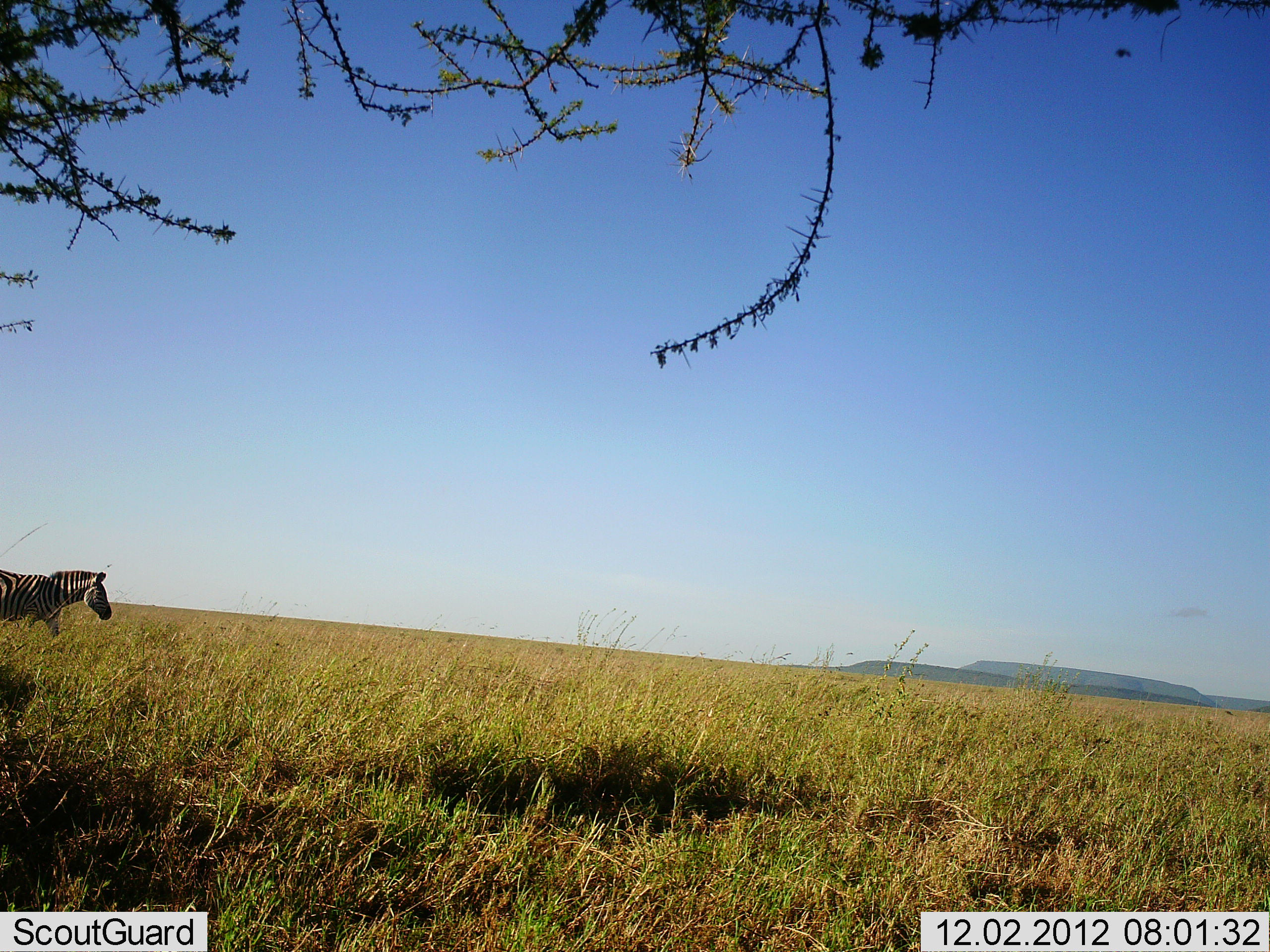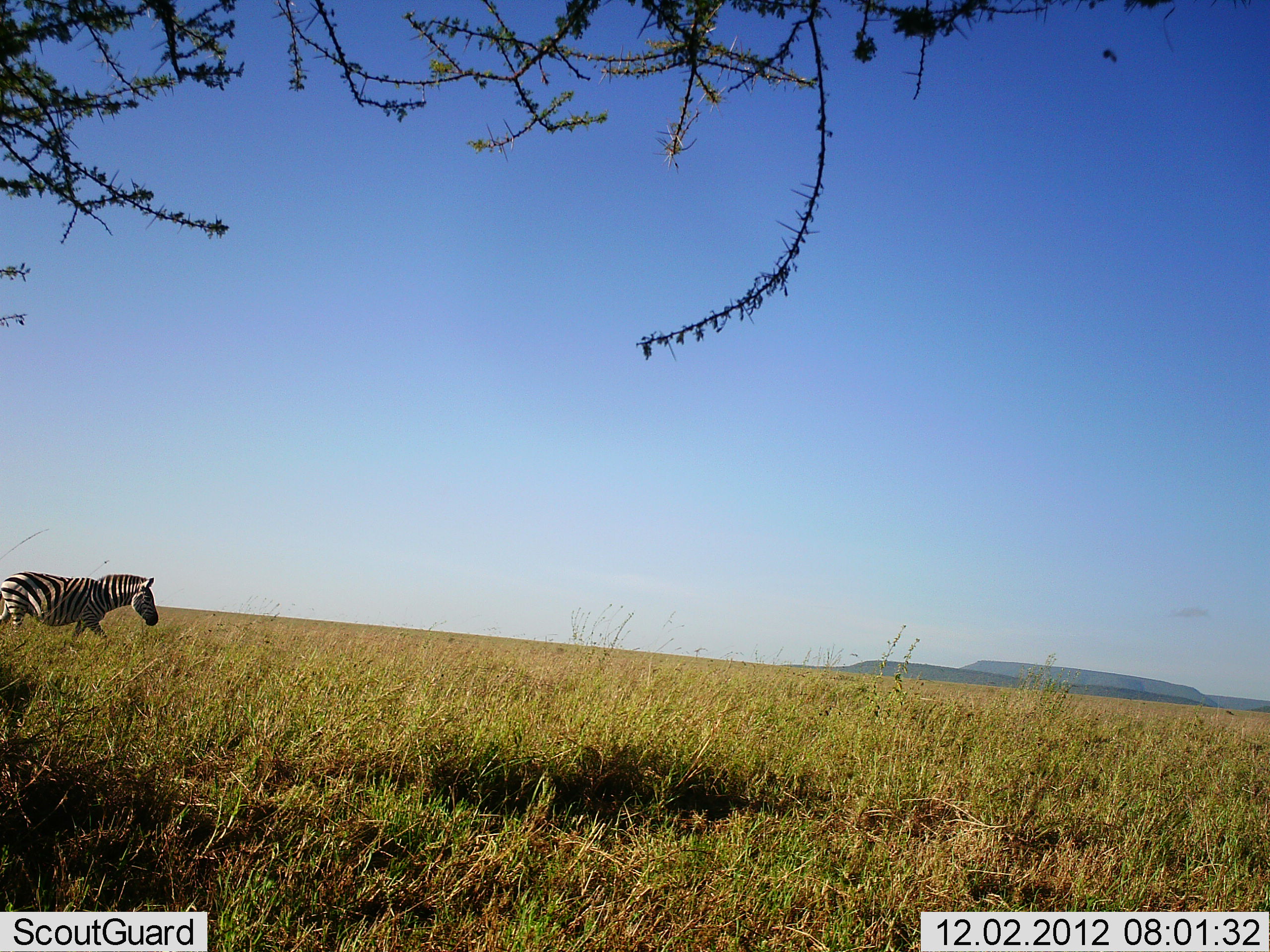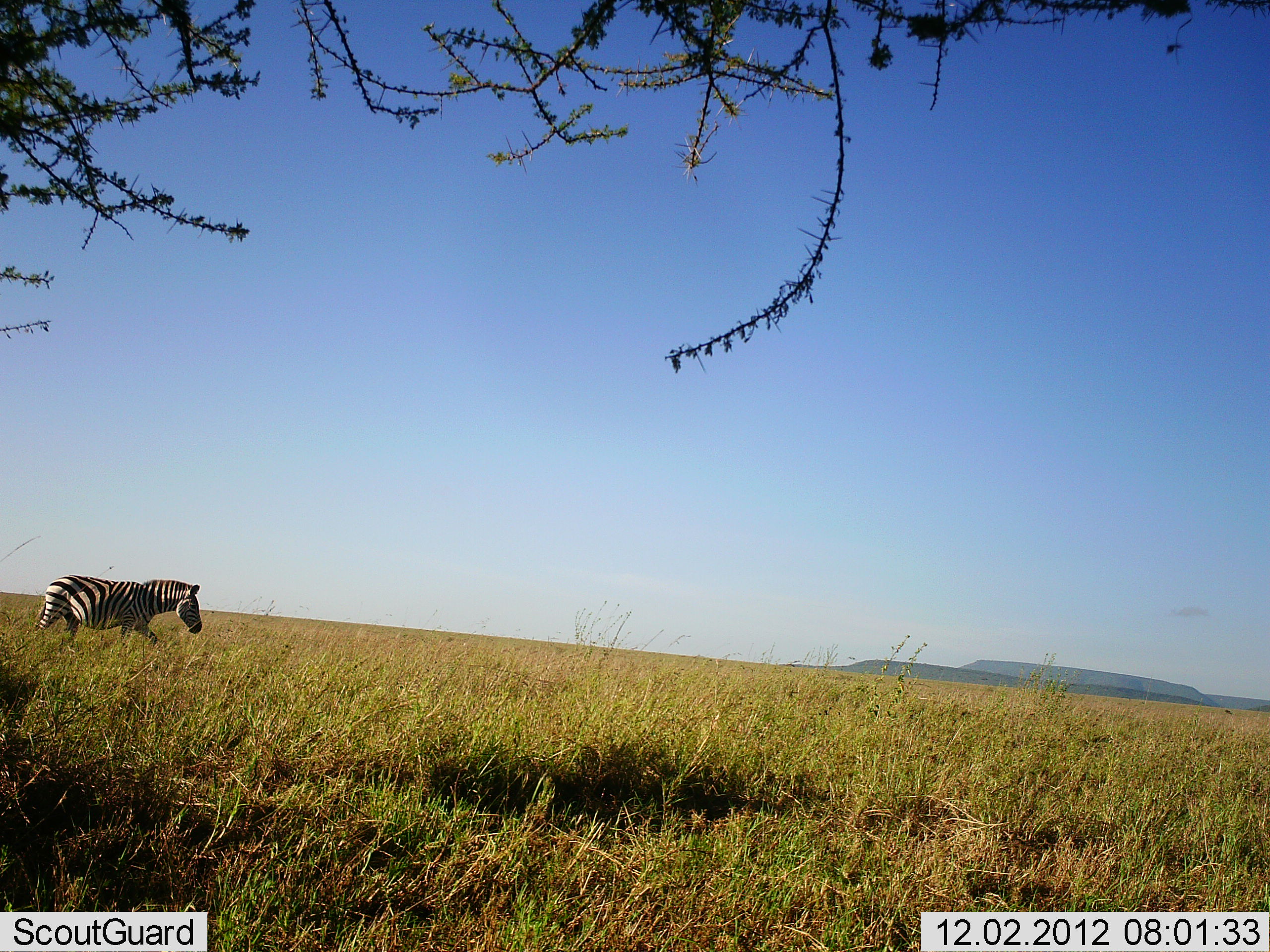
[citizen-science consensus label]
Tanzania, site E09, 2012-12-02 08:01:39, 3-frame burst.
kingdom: Animalia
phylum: Chordata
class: Mammalia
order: Perissodactyla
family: Equidae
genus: Equus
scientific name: Equus quagga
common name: plains zebra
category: zebra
Zebra (plains zebra) (Equus quagga), count 1. Behavior (volunteer vote fractions): standing 0%, resting 0%, moving 100%, interacting 0%. Young present (vote fraction): 0%. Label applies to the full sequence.